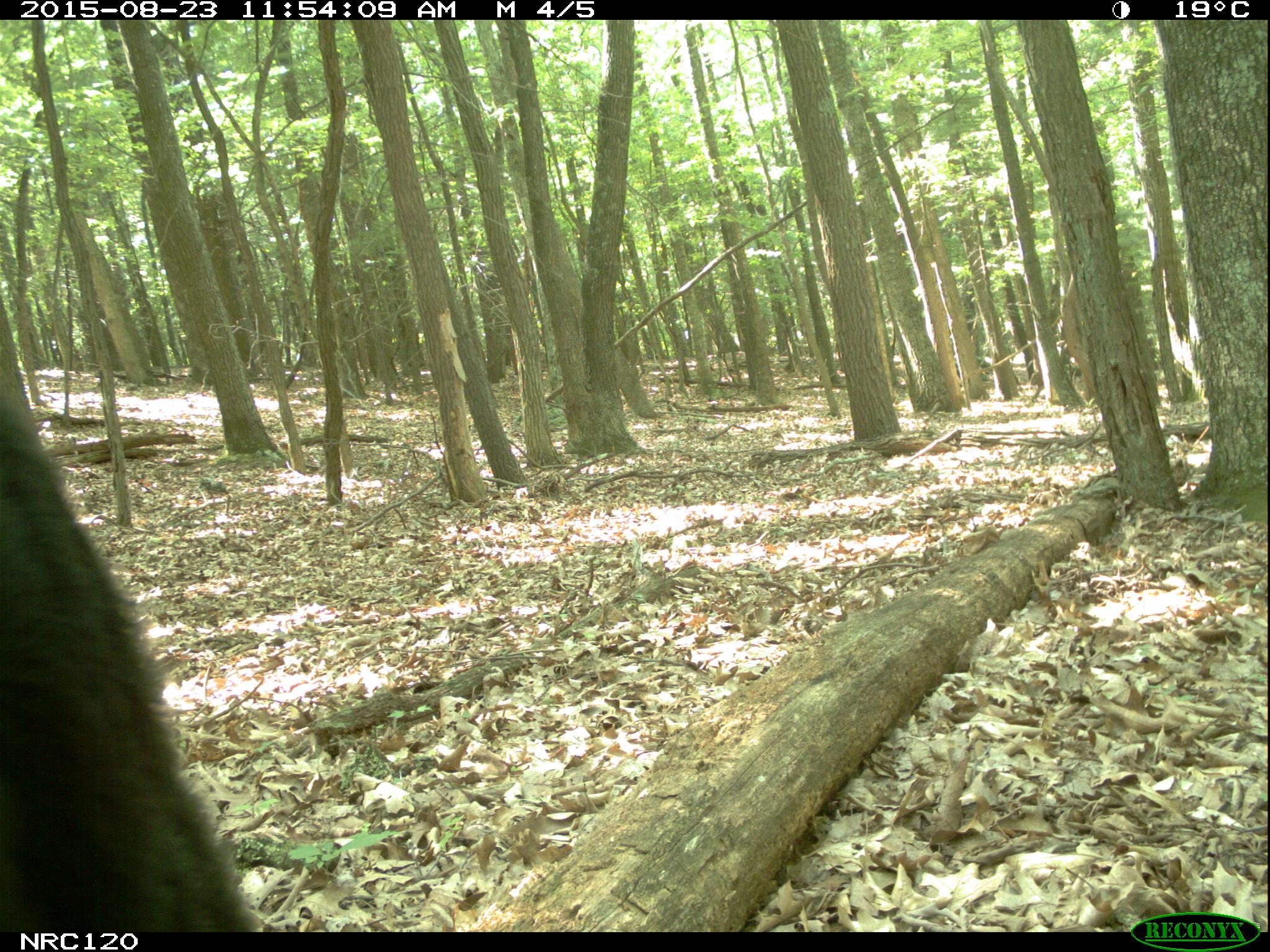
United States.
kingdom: Animalia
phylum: Chordata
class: Mammalia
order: Carnivora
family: Ursidae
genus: Ursus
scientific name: Ursus americanus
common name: american black bear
American Black Bear (Ursus americanus).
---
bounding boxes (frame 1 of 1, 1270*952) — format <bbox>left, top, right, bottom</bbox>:
American Black Bear: <bbox>0, 340, 270, 930</bbox>